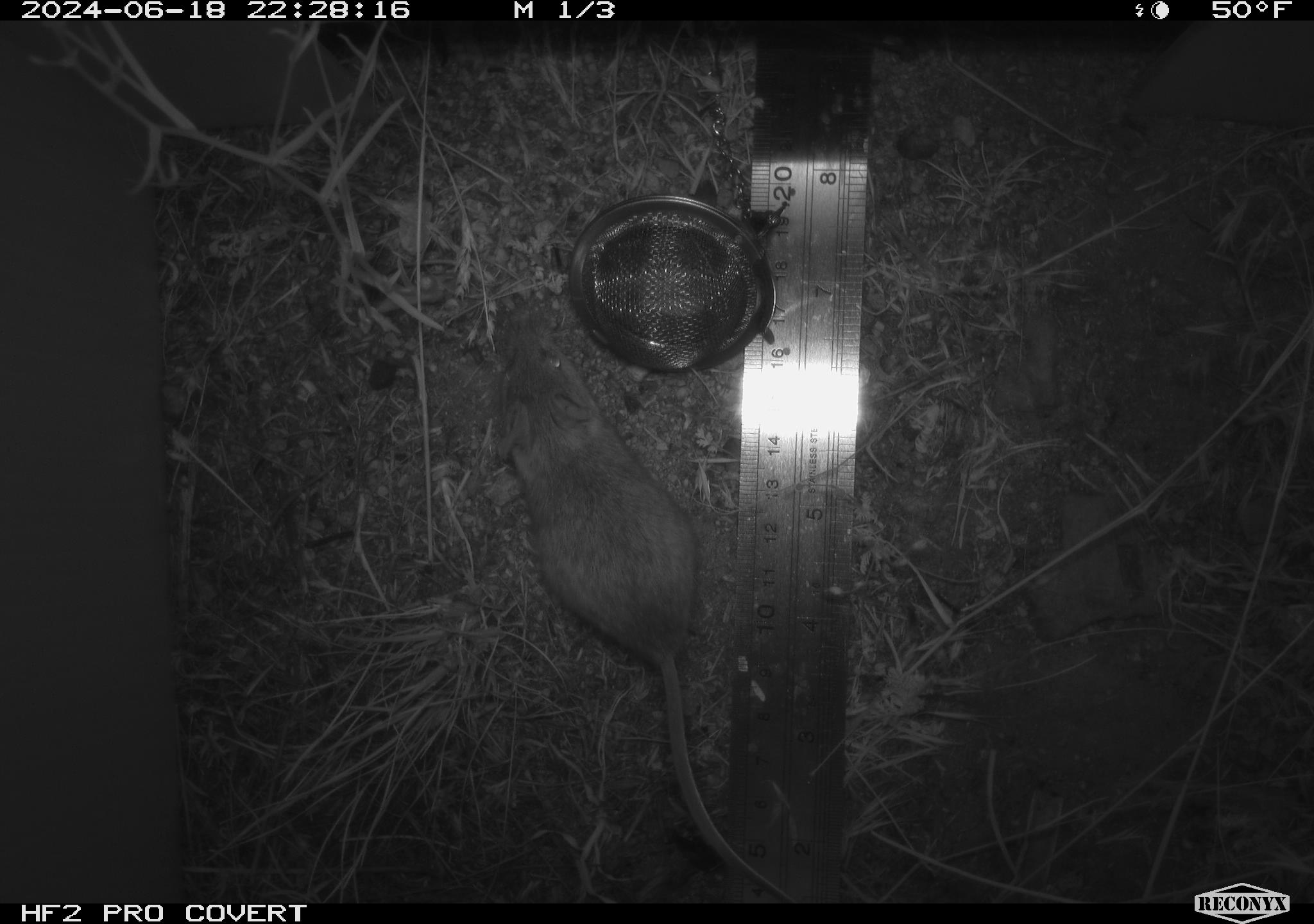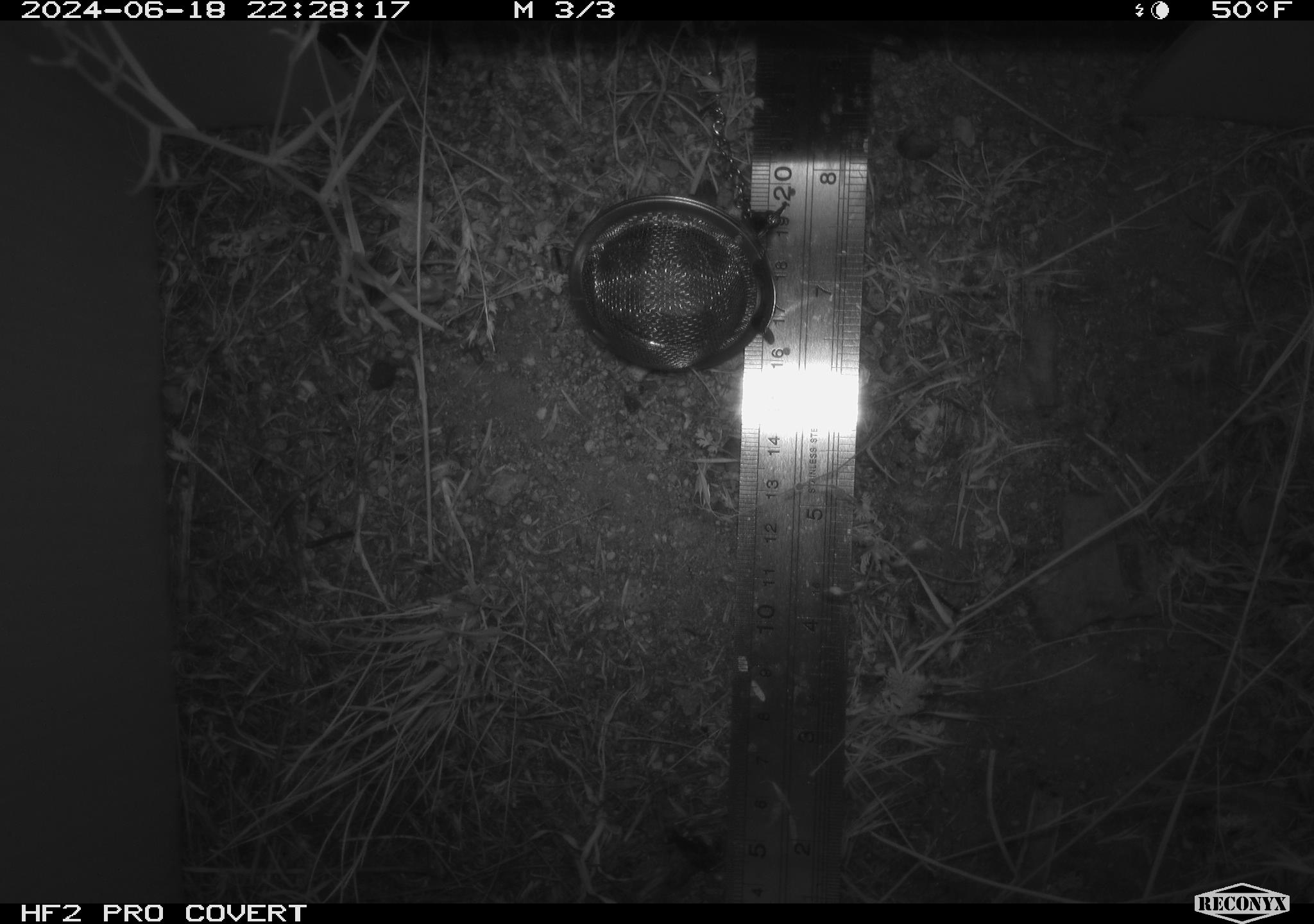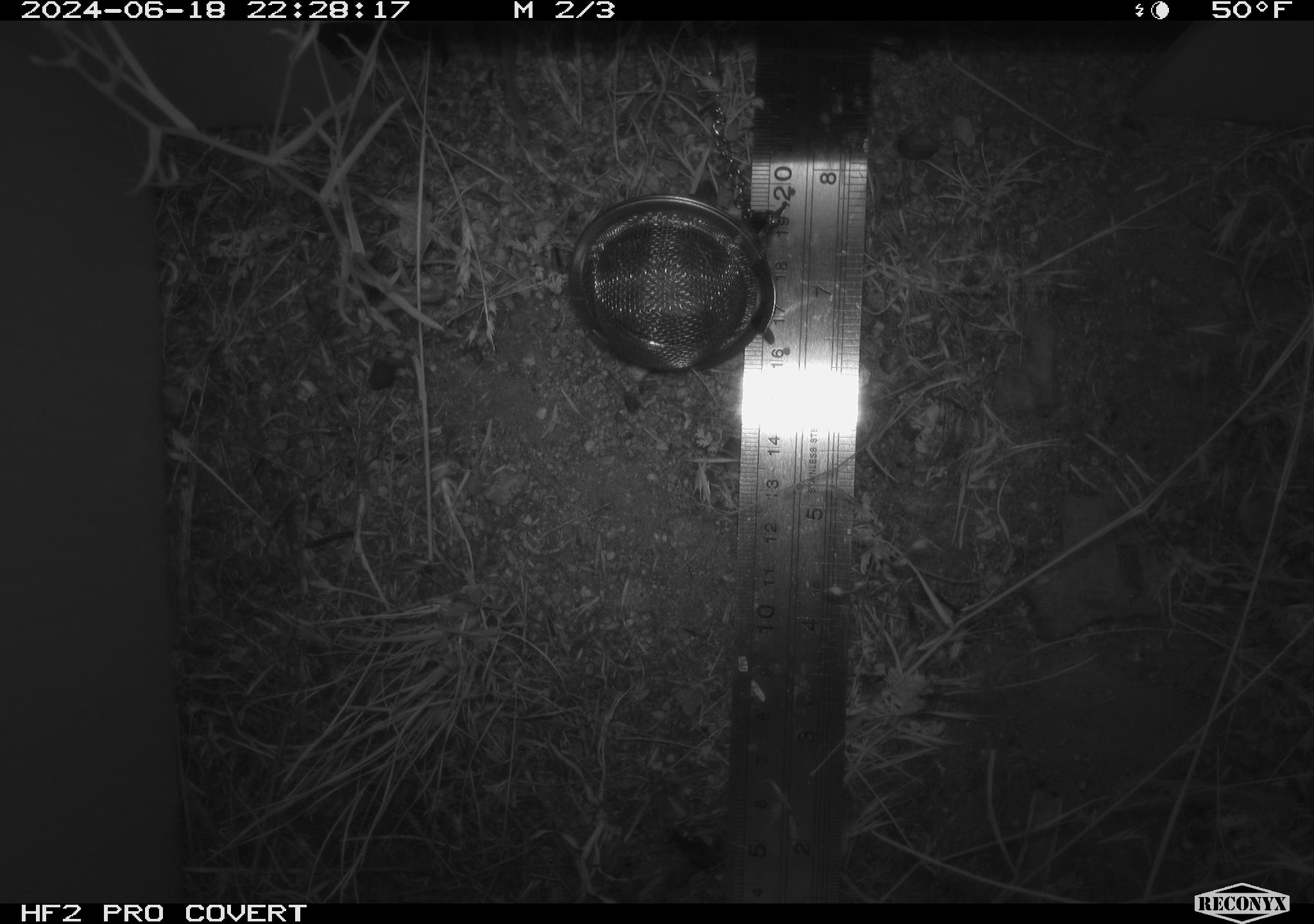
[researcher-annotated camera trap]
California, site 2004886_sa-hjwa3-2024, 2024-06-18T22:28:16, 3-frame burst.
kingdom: Animalia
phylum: Chordata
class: Mammalia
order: Rodentia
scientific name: Rodentia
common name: rodent